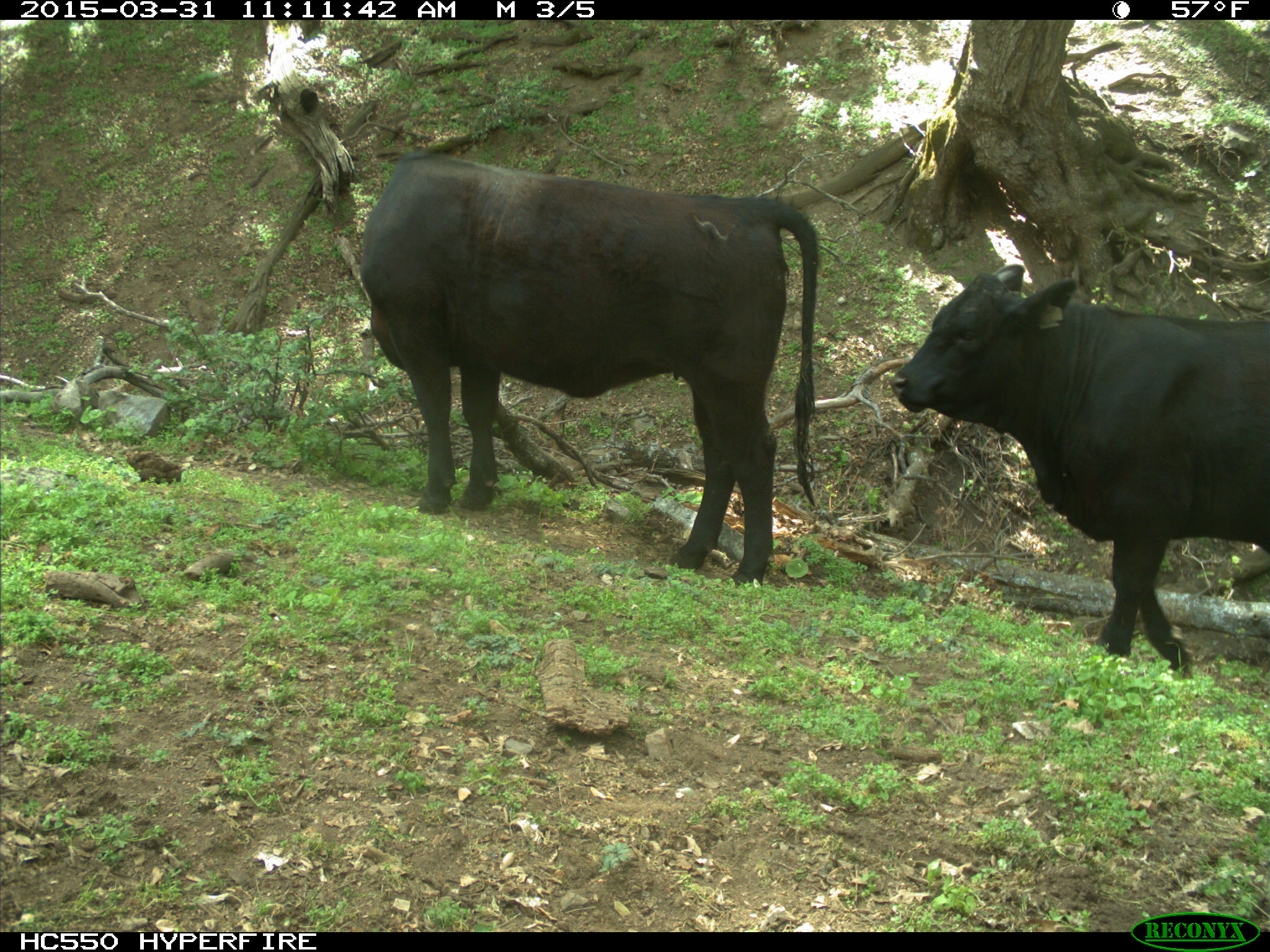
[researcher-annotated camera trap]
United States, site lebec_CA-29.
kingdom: Animalia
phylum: Chordata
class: Mammalia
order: Artiodactyla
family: Bovidae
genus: Bos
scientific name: Bos taurus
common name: domestic cow